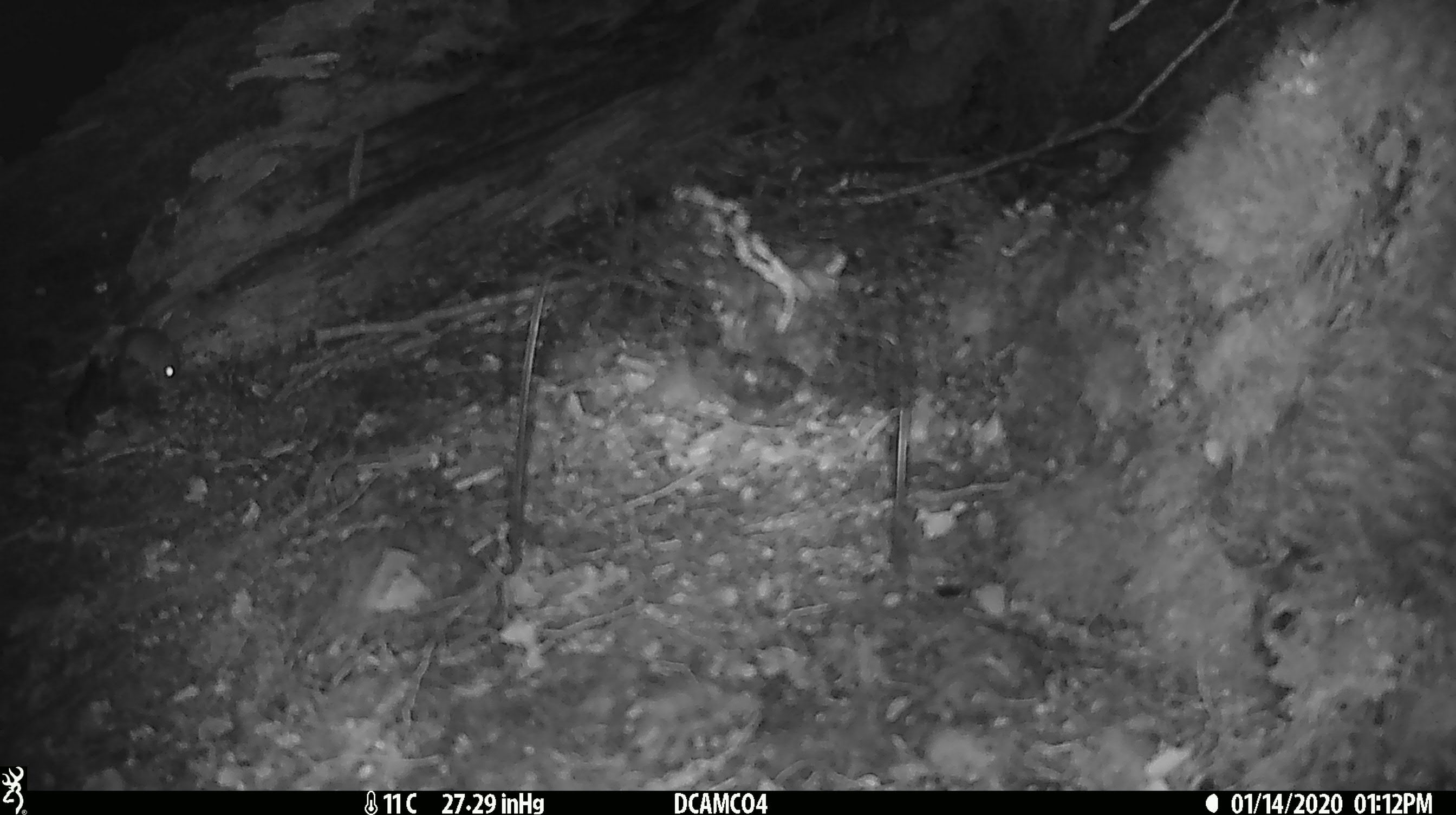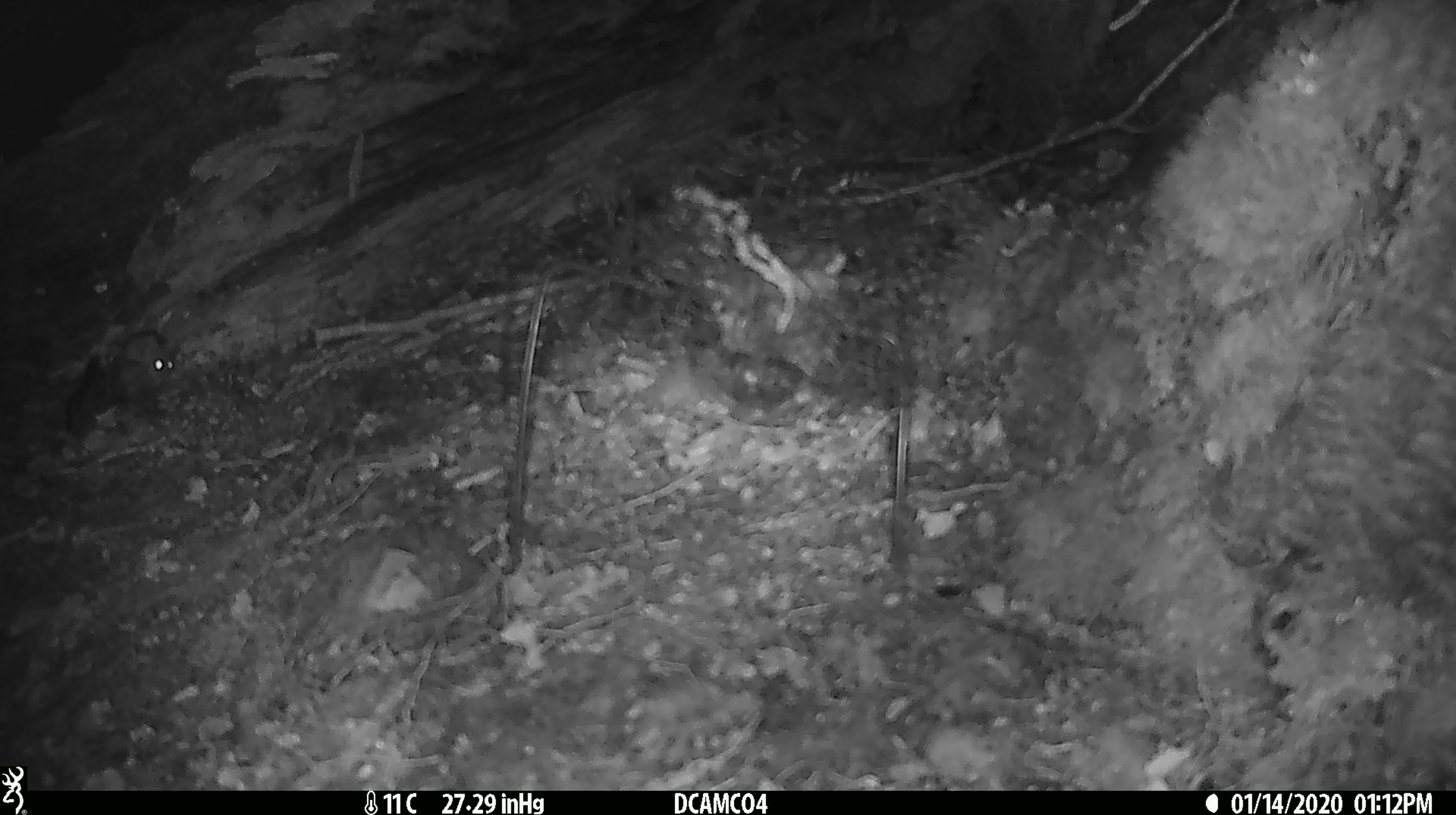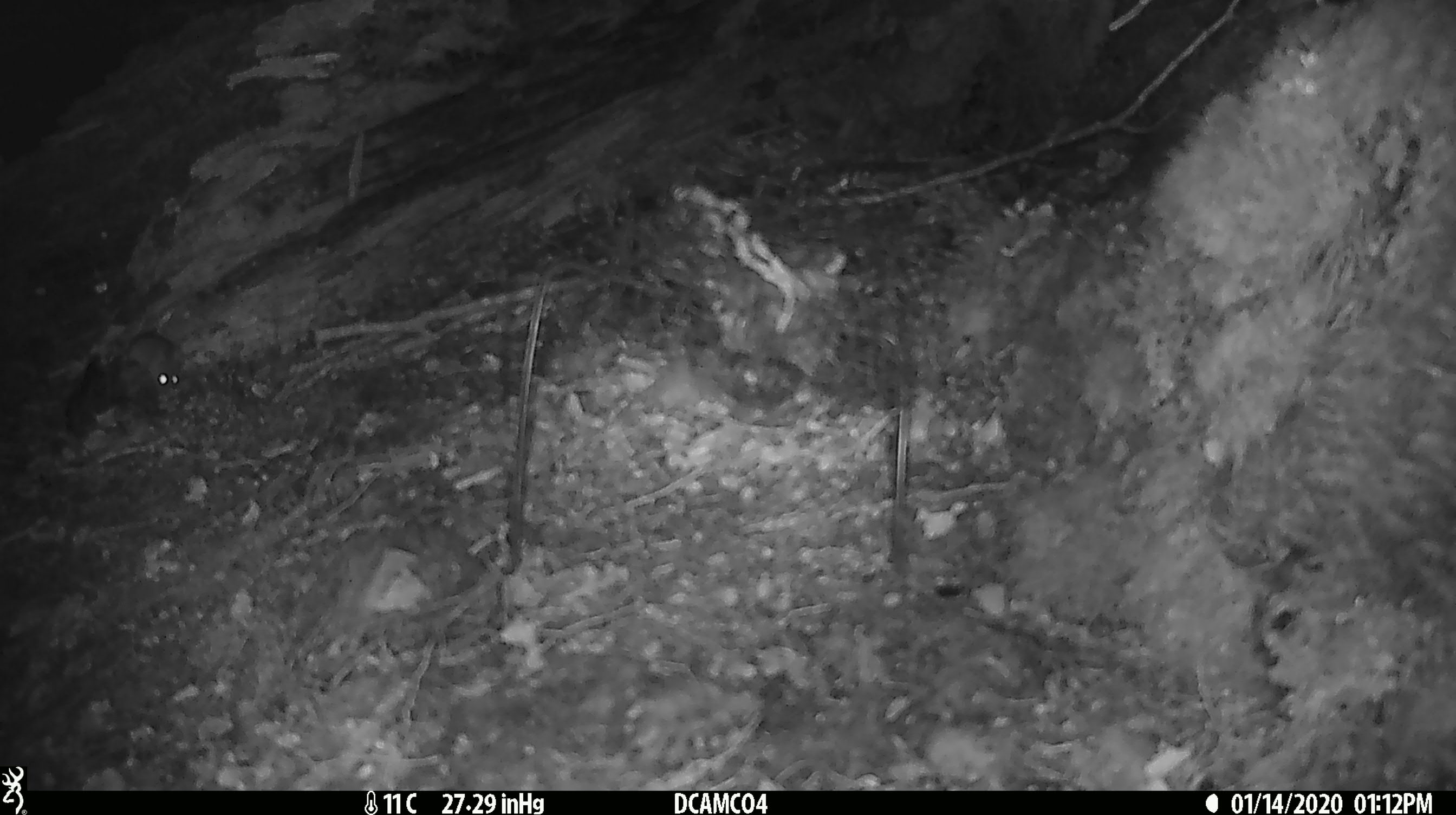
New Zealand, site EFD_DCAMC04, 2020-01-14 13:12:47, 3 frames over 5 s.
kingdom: Animalia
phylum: Chordata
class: Mammalia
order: Rodentia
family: Muridae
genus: Mus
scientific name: Mus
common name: mouse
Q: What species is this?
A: Mouse (Mus).